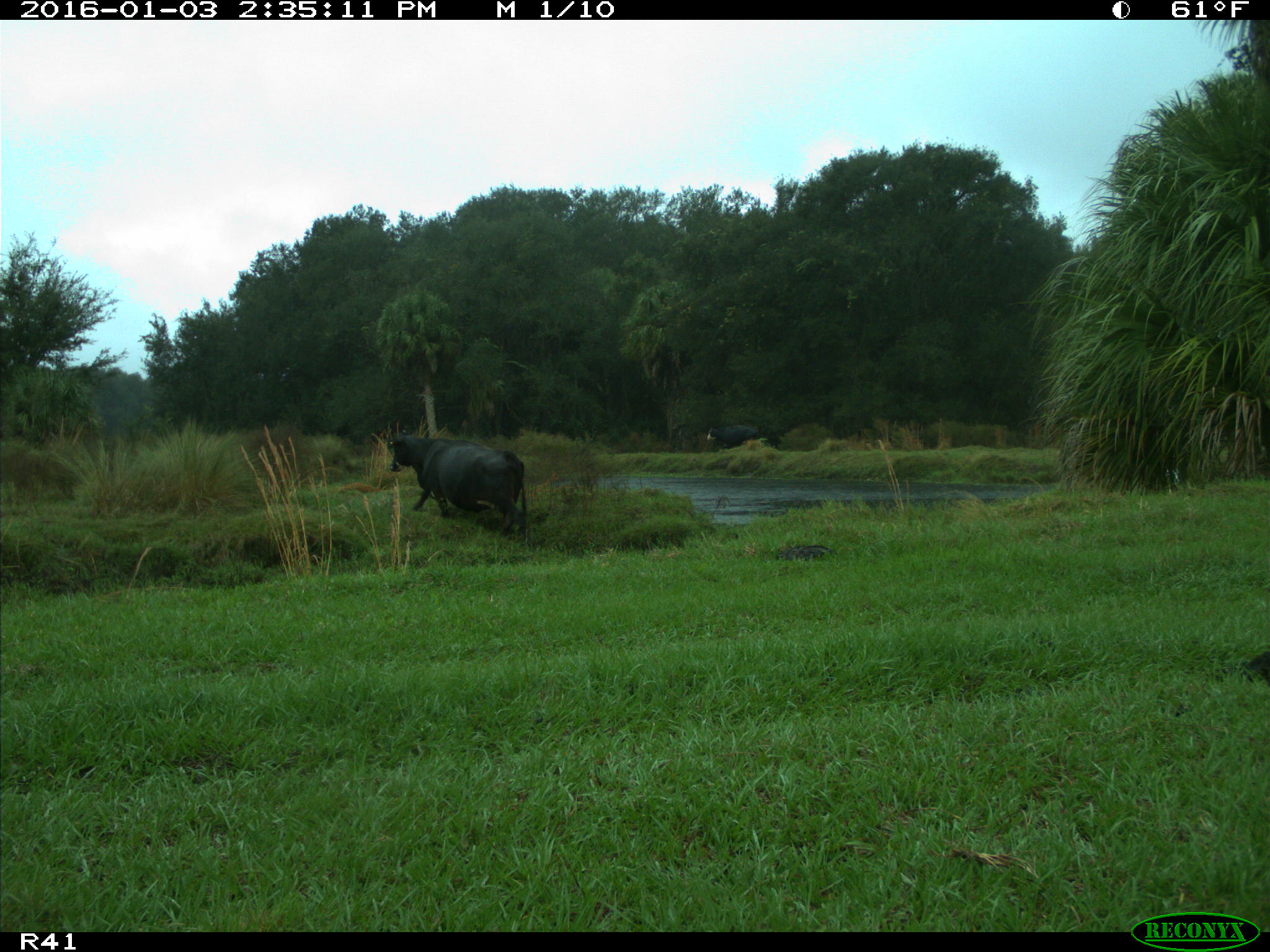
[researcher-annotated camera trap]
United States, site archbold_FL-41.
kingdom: Animalia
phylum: Chordata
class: Mammalia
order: Artiodactyla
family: Bovidae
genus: Bos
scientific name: Bos taurus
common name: domestic cow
Bos taurus (domestic cow).